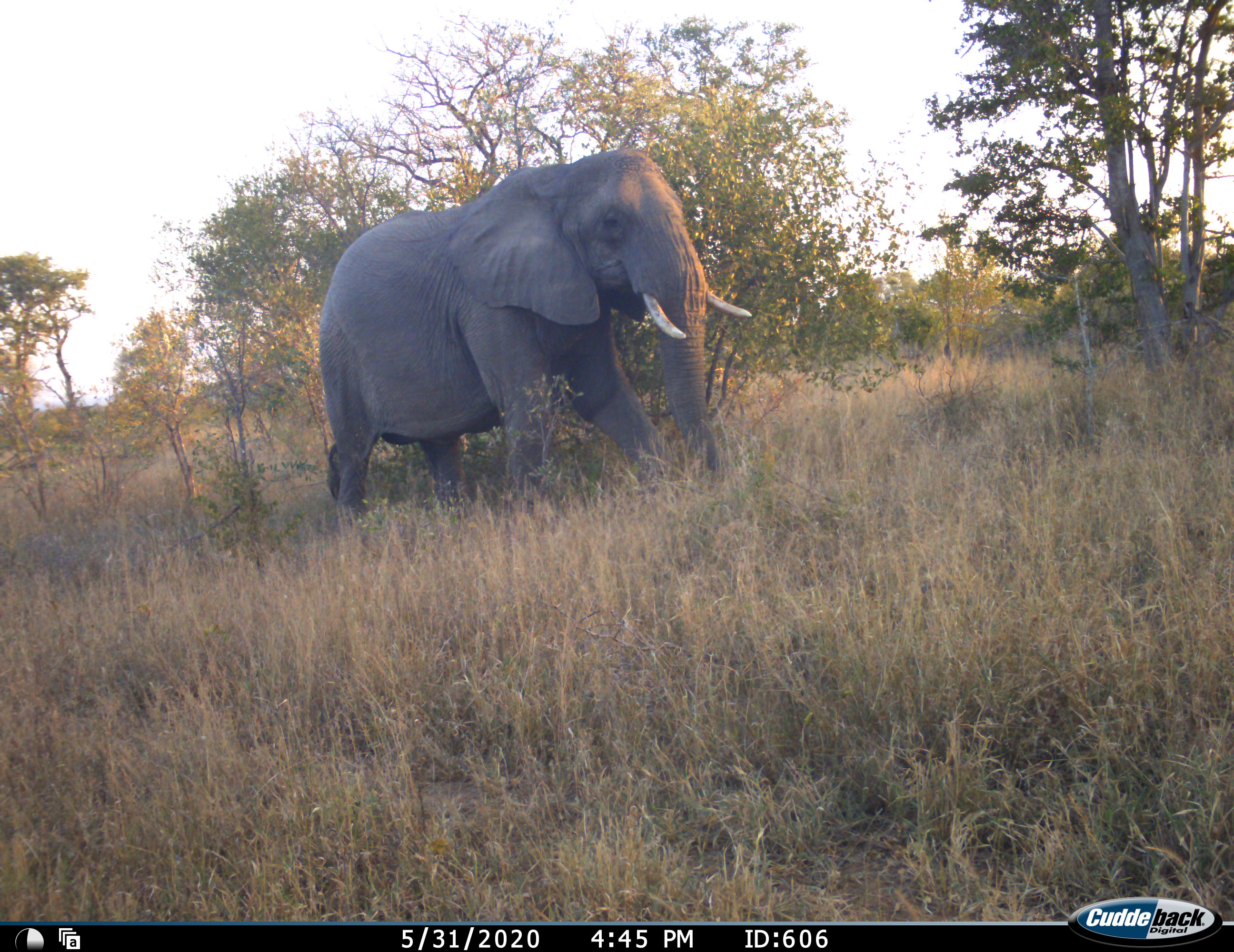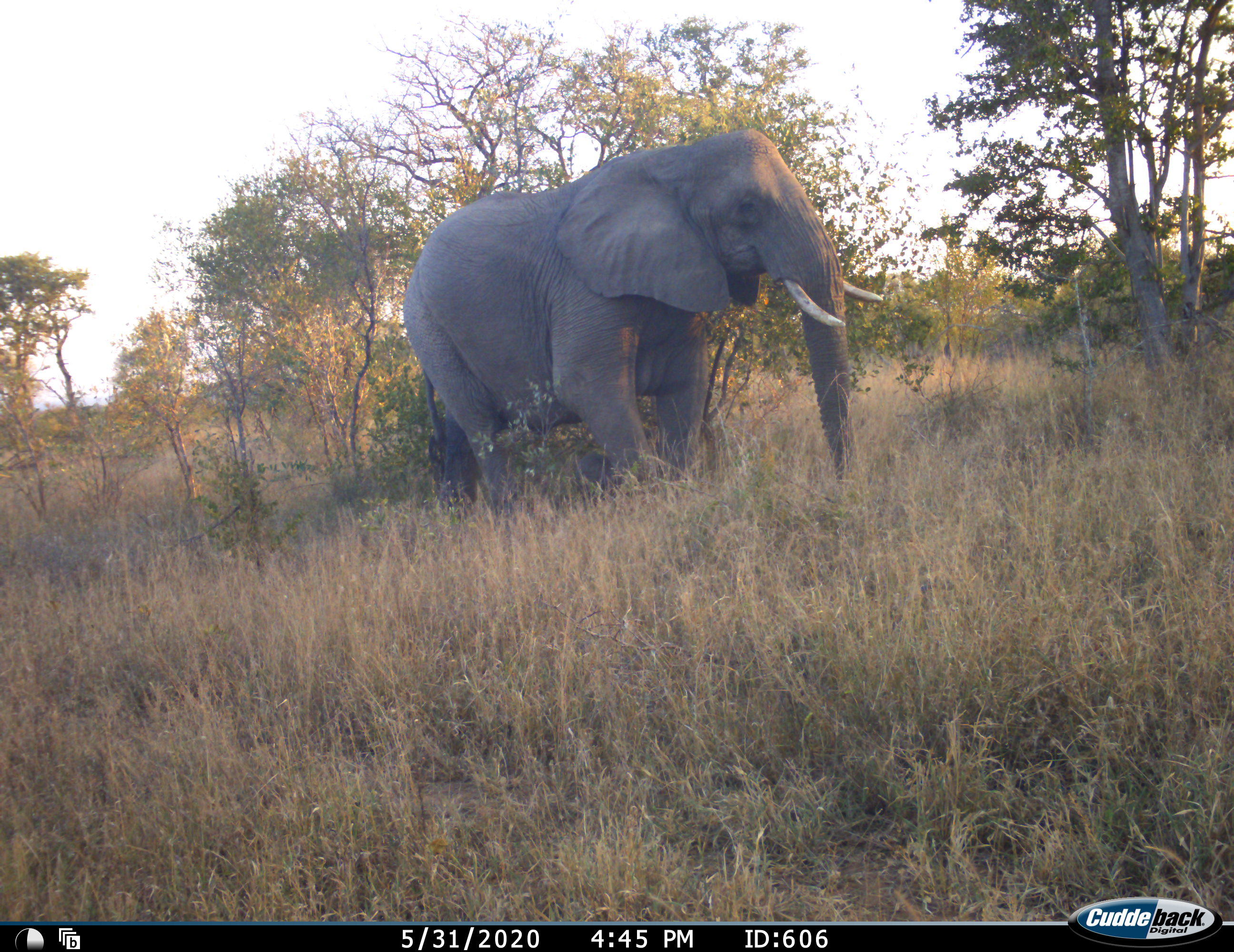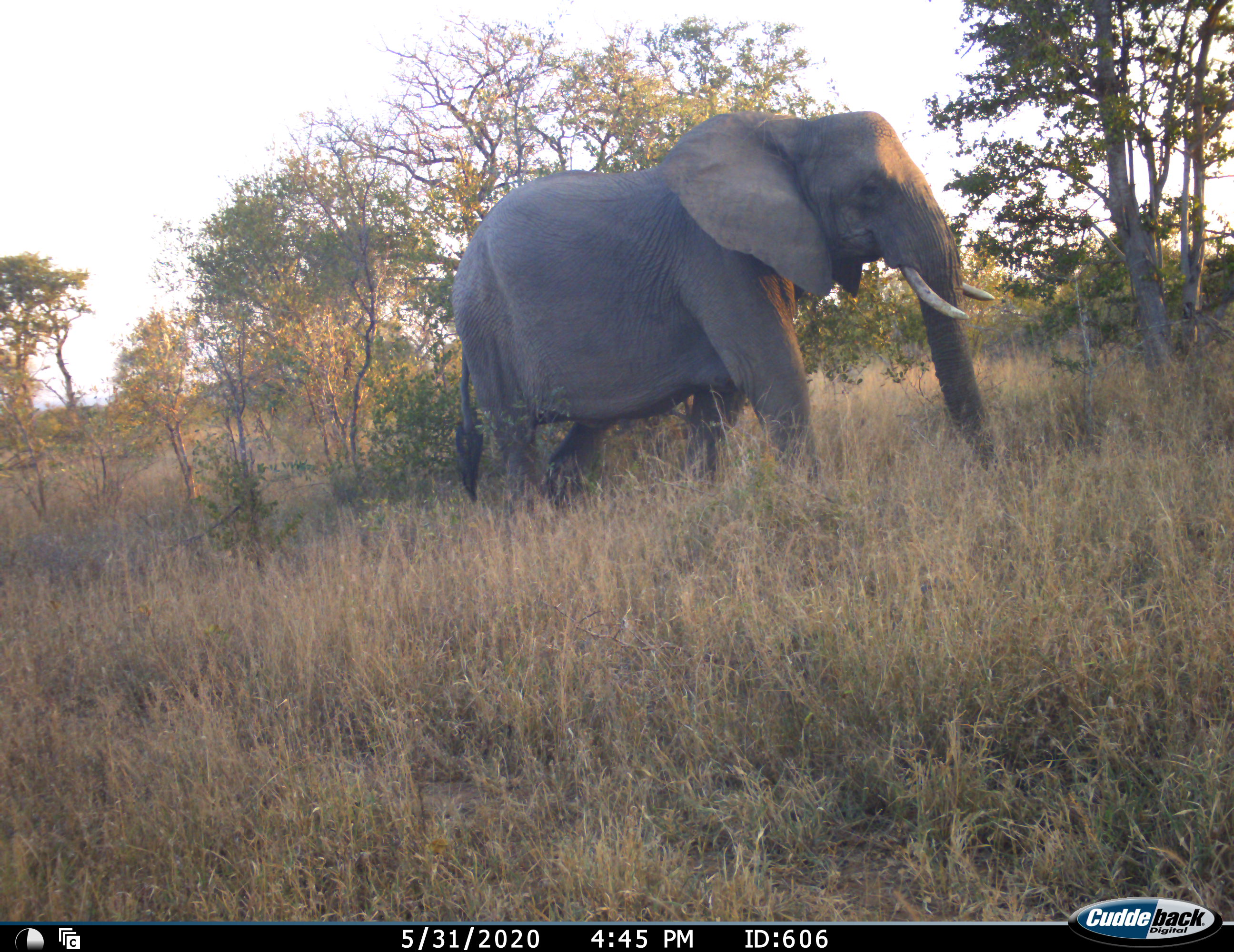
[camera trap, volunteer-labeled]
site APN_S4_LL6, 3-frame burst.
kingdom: Animalia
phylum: Chordata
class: Mammalia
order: Proboscidea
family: Elephantidae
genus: Loxodonta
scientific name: Loxodonta africana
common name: african bush elephant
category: elephant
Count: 1.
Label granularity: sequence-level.